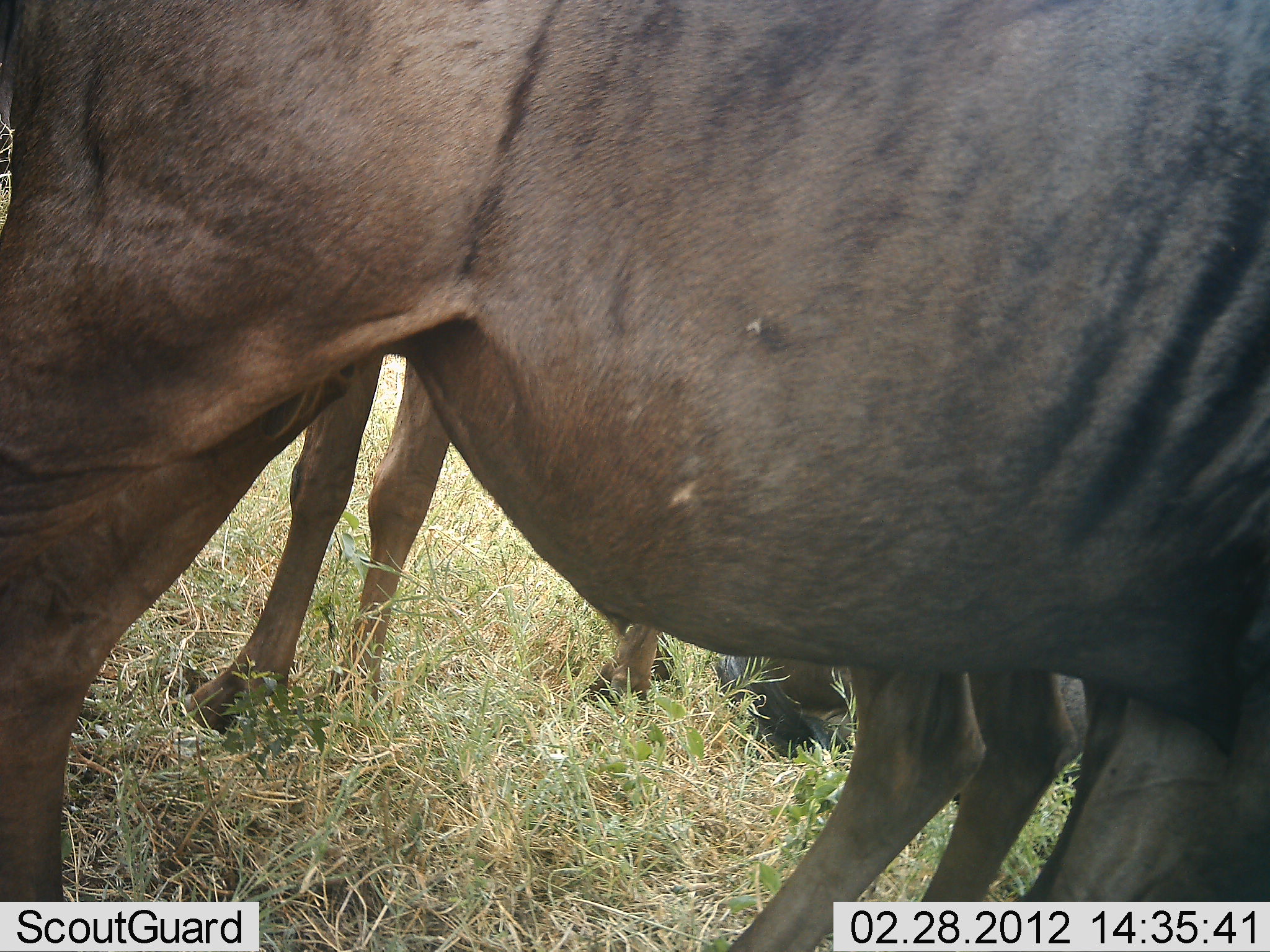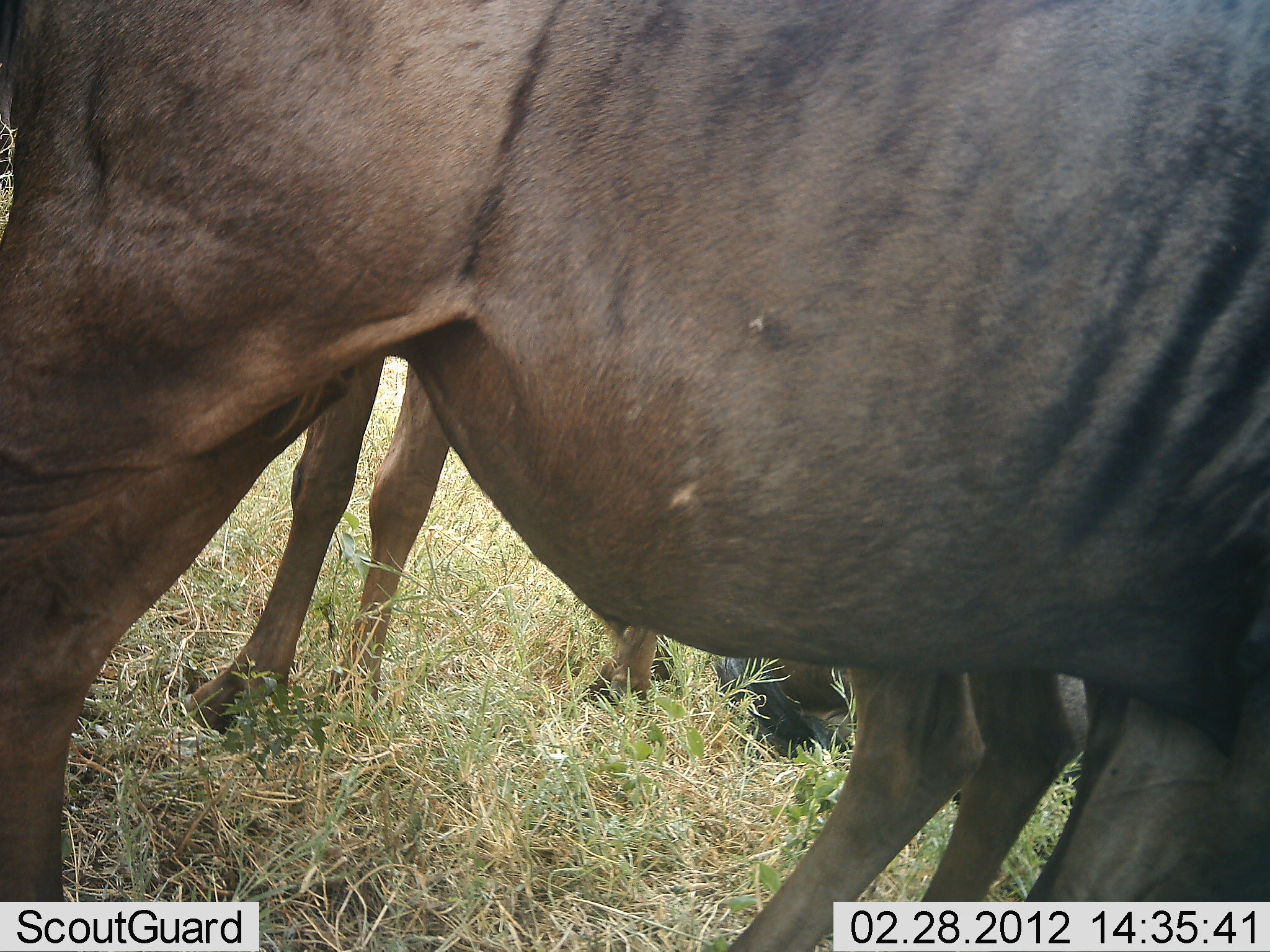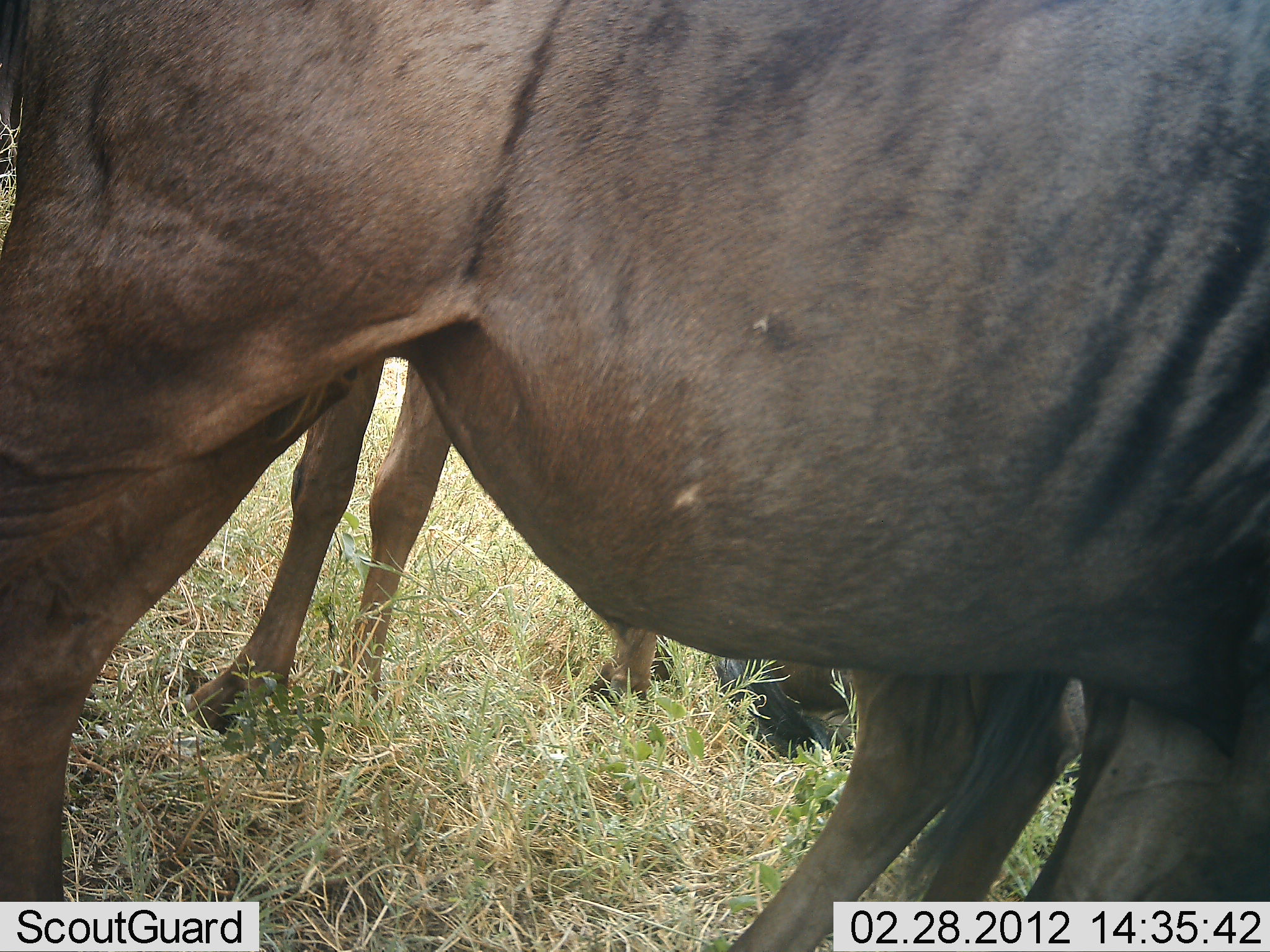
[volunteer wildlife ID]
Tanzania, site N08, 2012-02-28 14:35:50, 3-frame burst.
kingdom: Animalia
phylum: Chordata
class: Mammalia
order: Artiodactyla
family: Bovidae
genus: Connochaetes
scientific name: Connochaetes taurinus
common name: blue wildebeest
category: wildebeest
Wildebeest (blue wildebeest) (Connochaetes taurinus), count 3. Behavior (volunteer vote fractions): standing 79%, resting 42%, moving 0%, interacting 0%. Young present (vote fraction): 0%. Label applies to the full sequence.